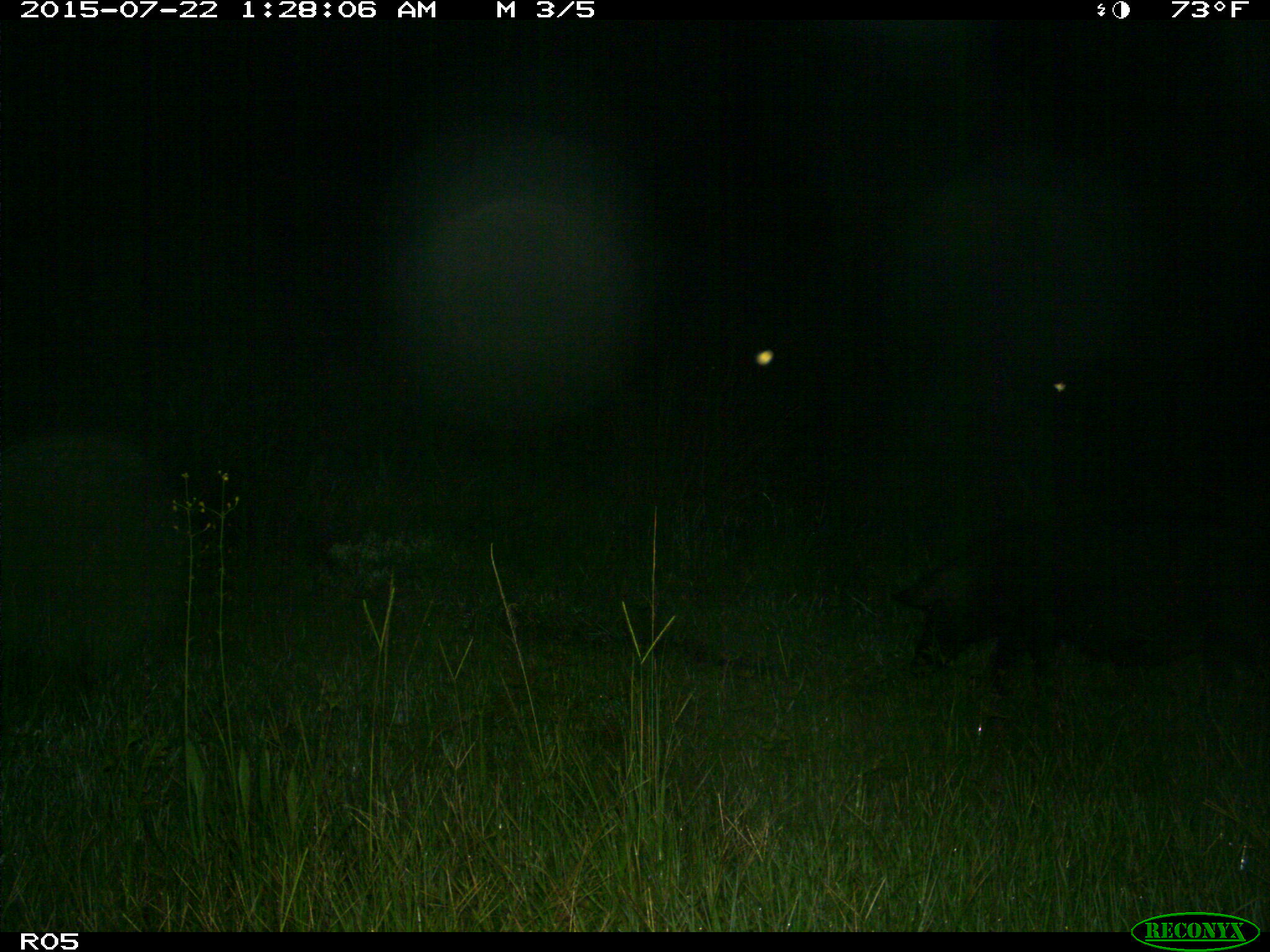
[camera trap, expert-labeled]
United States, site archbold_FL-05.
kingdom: Animalia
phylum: Chordata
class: Mammalia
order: Artiodactyla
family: Suidae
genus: Sus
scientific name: Sus scrofa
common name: wild boar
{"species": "Sus scrofa (wild boar)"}